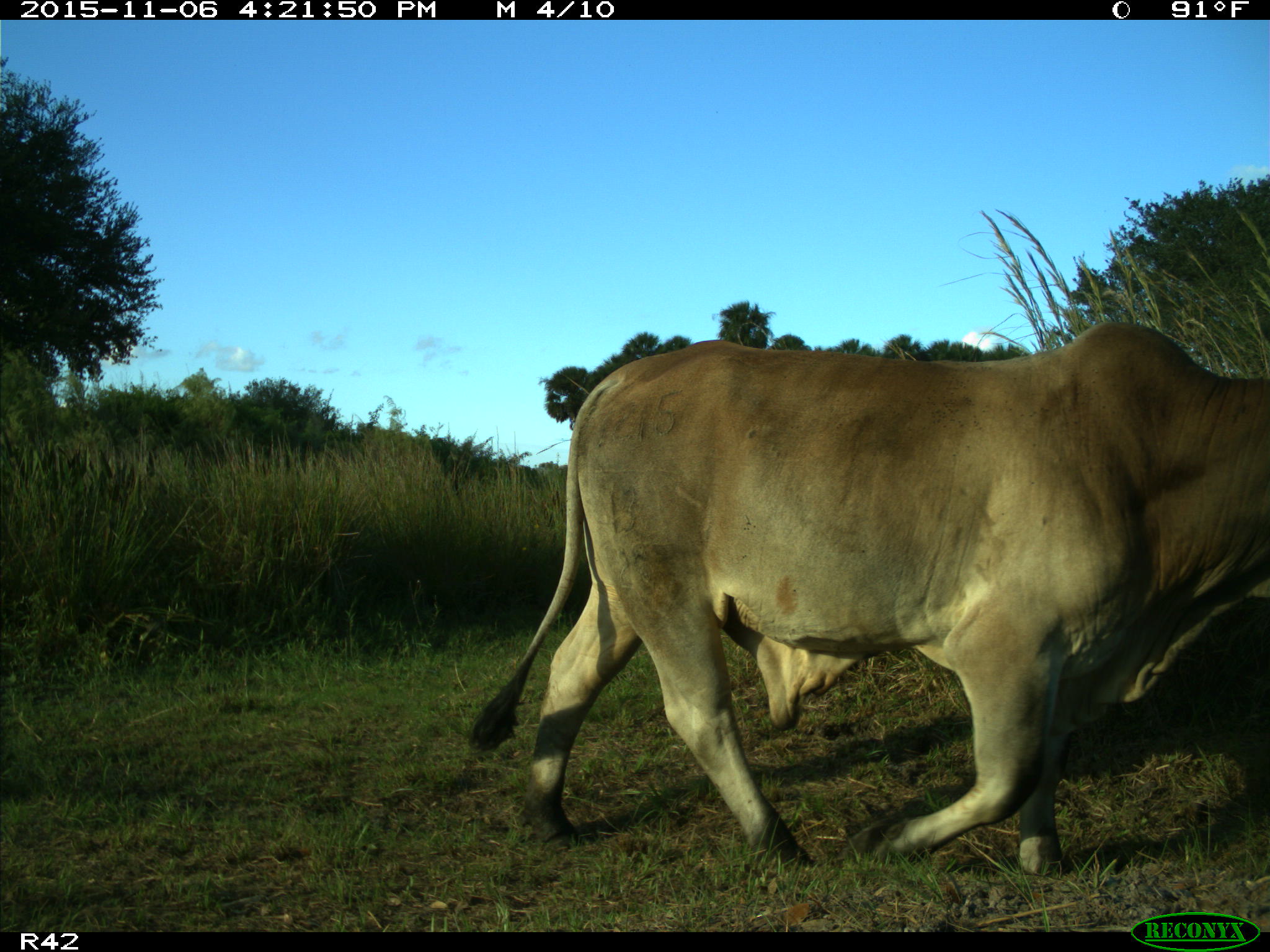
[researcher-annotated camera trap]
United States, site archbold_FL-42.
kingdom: Animalia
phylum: Chordata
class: Mammalia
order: Artiodactyla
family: Bovidae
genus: Bos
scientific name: Bos taurus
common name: domestic cow